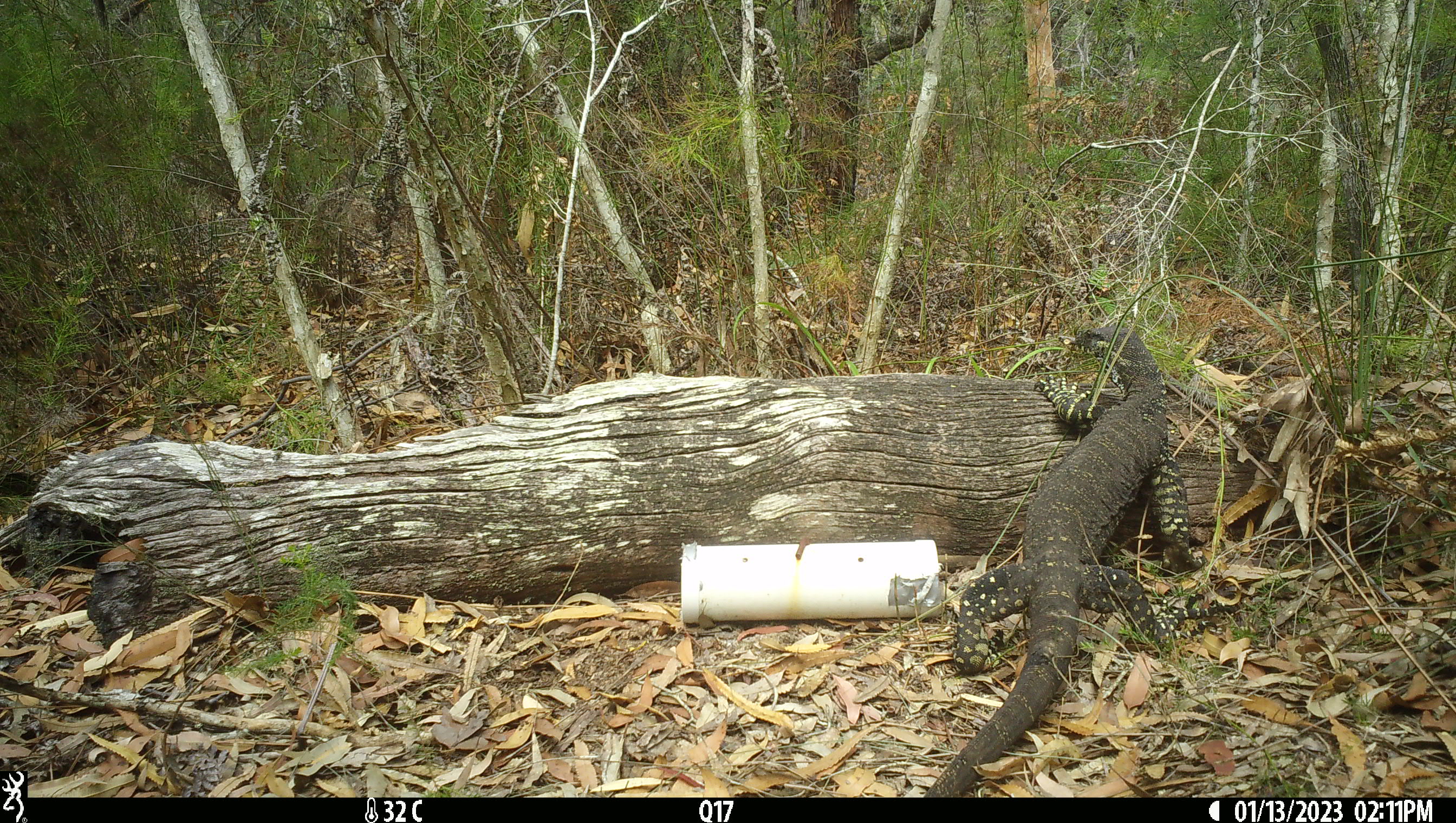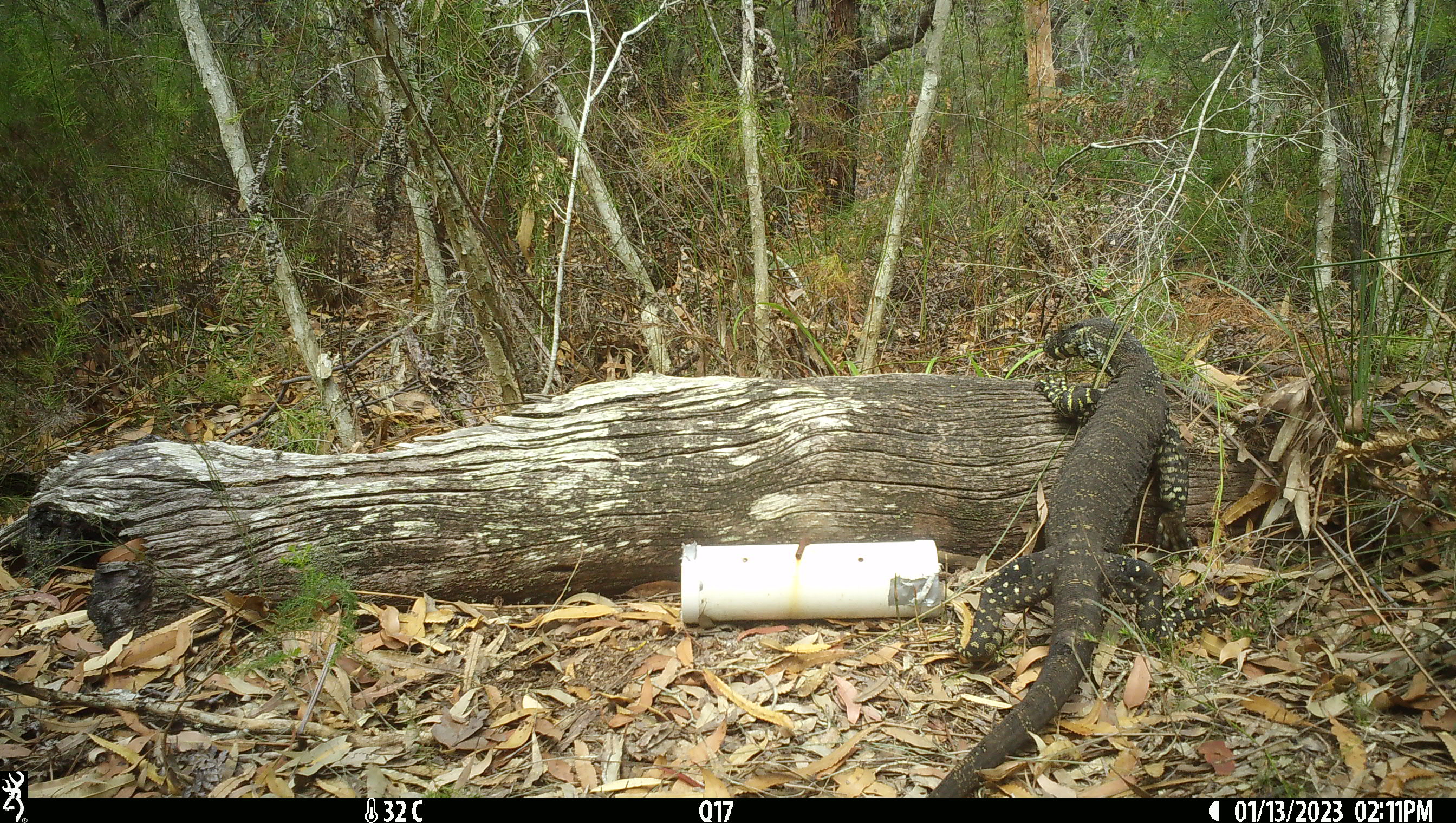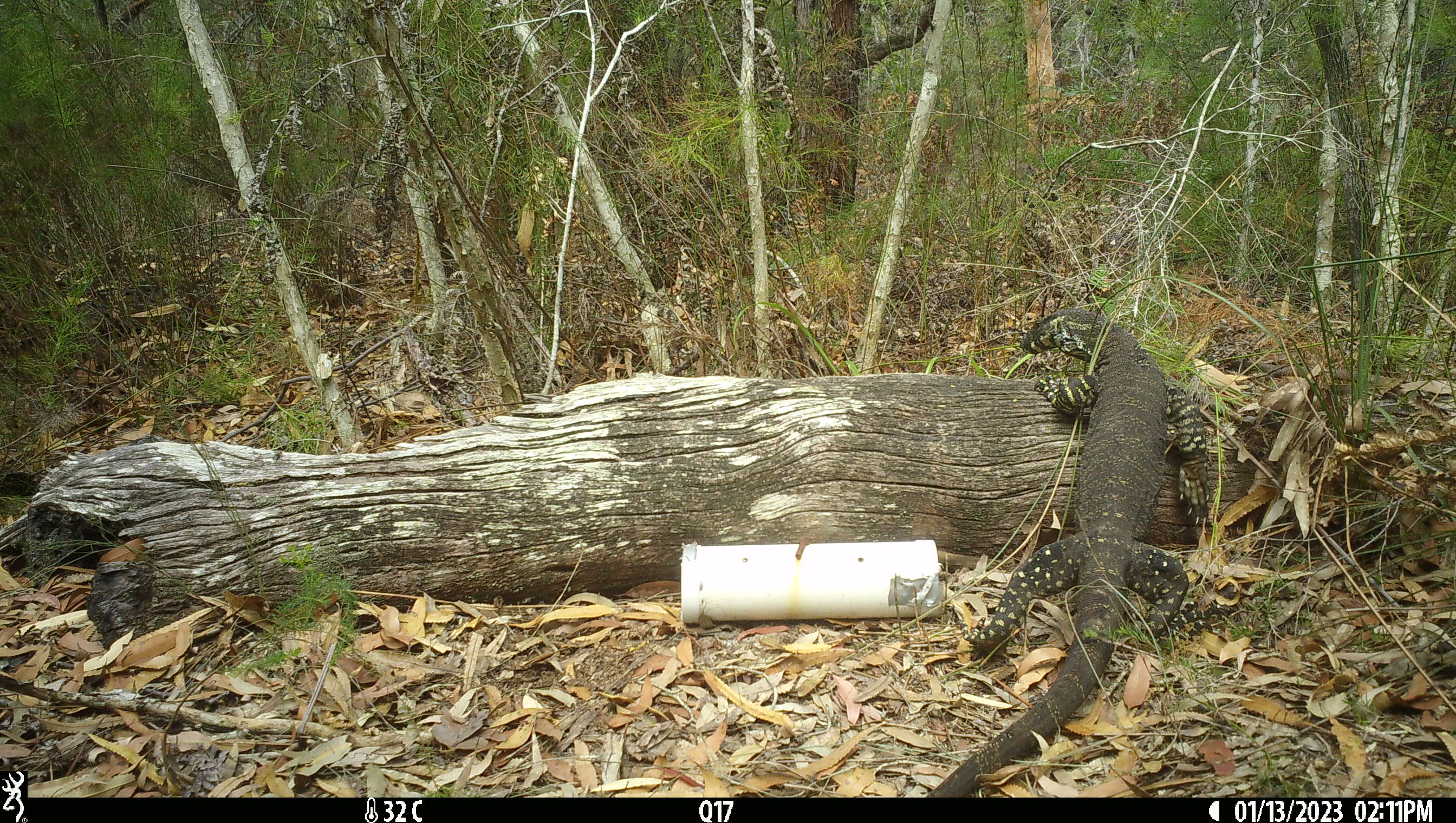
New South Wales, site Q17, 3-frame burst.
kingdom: Animalia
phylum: Chordata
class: Reptilia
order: Squamata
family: Varanidae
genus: Varanus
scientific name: Varanus varius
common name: lace monitor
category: goanna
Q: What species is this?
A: Goanna (lace monitor) (Varanus varius).